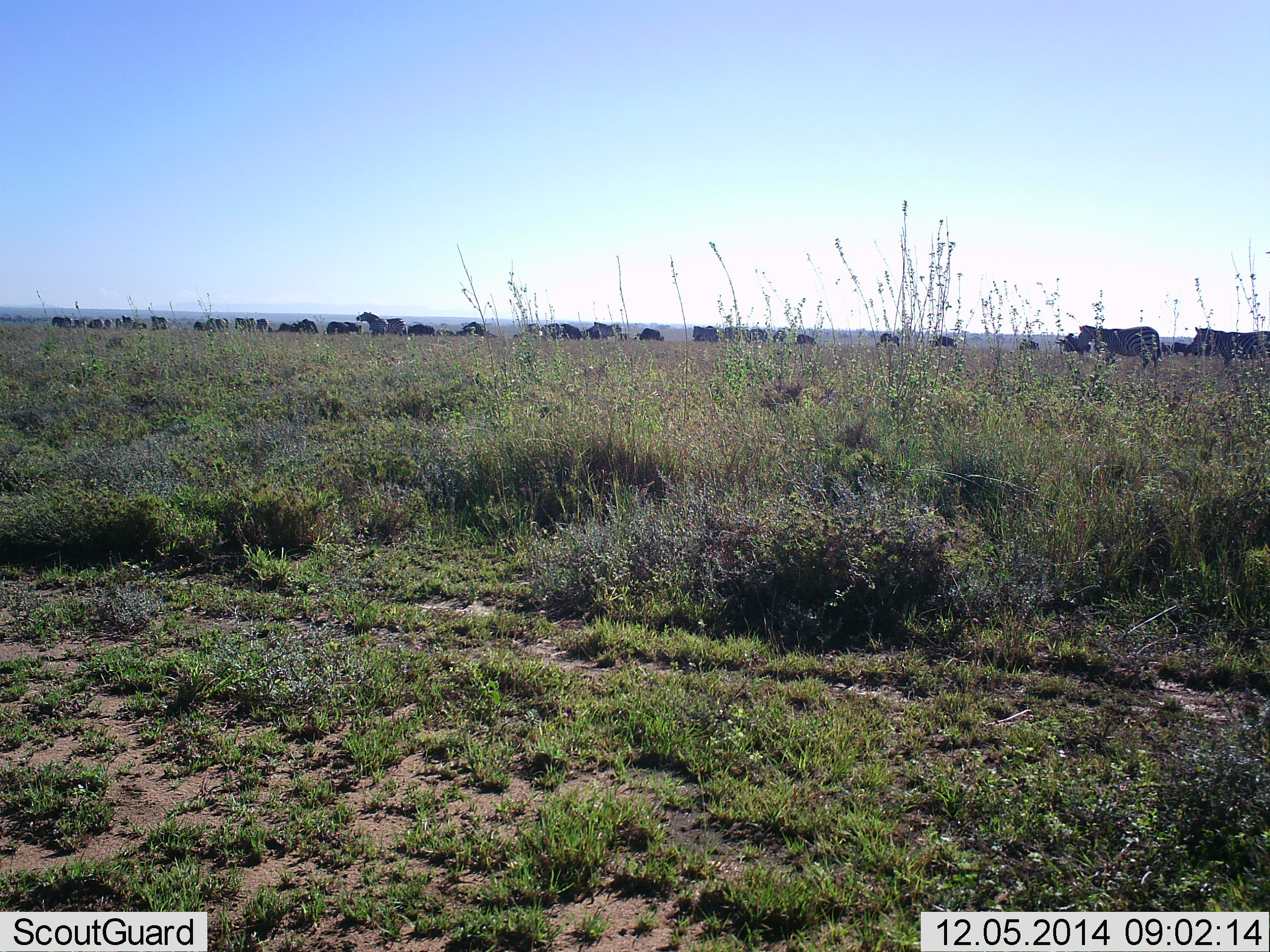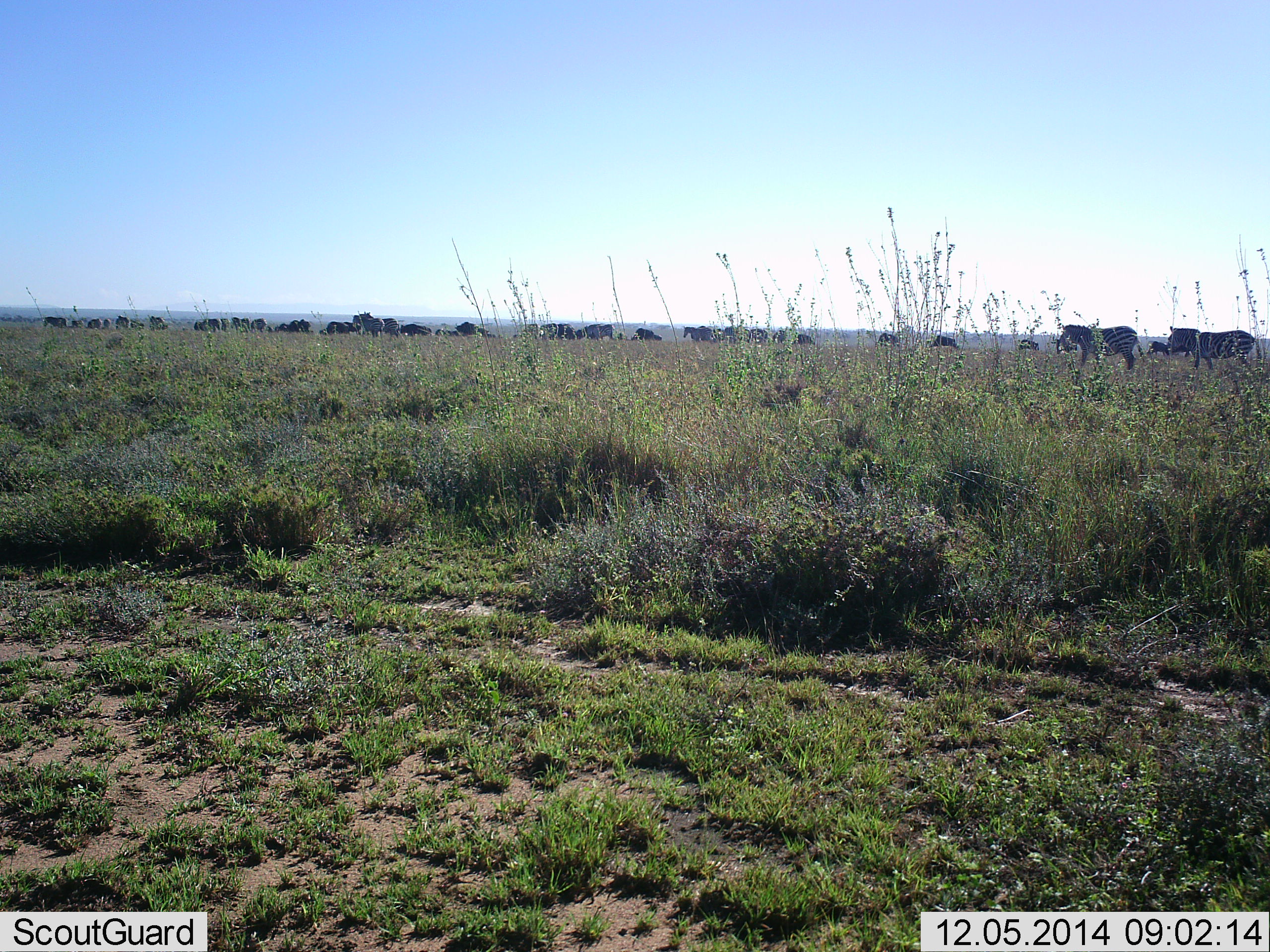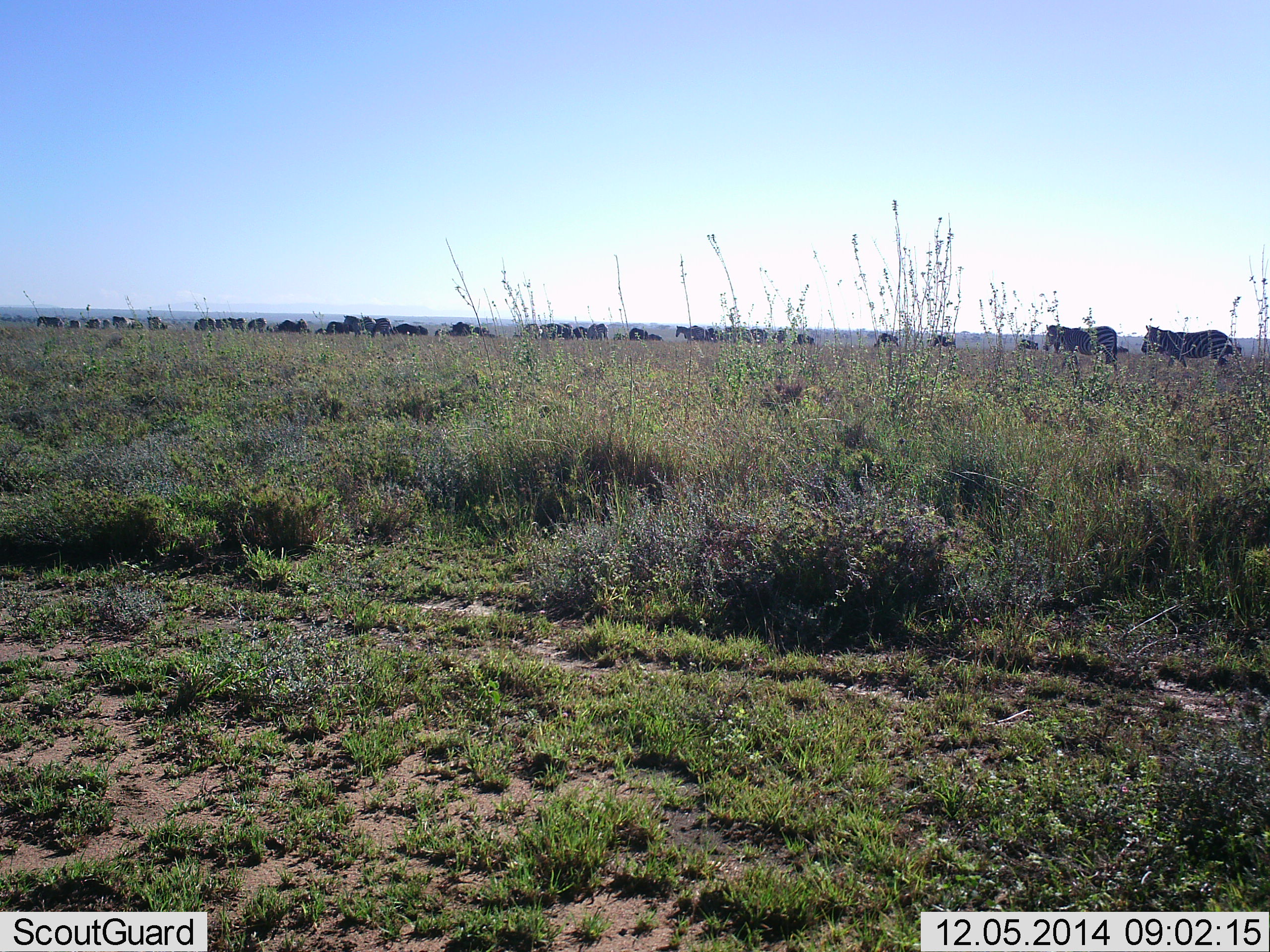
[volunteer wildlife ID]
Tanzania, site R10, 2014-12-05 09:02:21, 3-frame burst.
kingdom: Animalia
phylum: Chordata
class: Mammalia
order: Perissodactyla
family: Equidae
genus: Equus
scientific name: Equus quagga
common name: plains zebra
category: zebra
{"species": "zebra (plains zebra) (Equus quagga)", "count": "11-50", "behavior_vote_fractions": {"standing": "24%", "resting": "0%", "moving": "88%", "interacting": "0%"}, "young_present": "0%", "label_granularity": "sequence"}